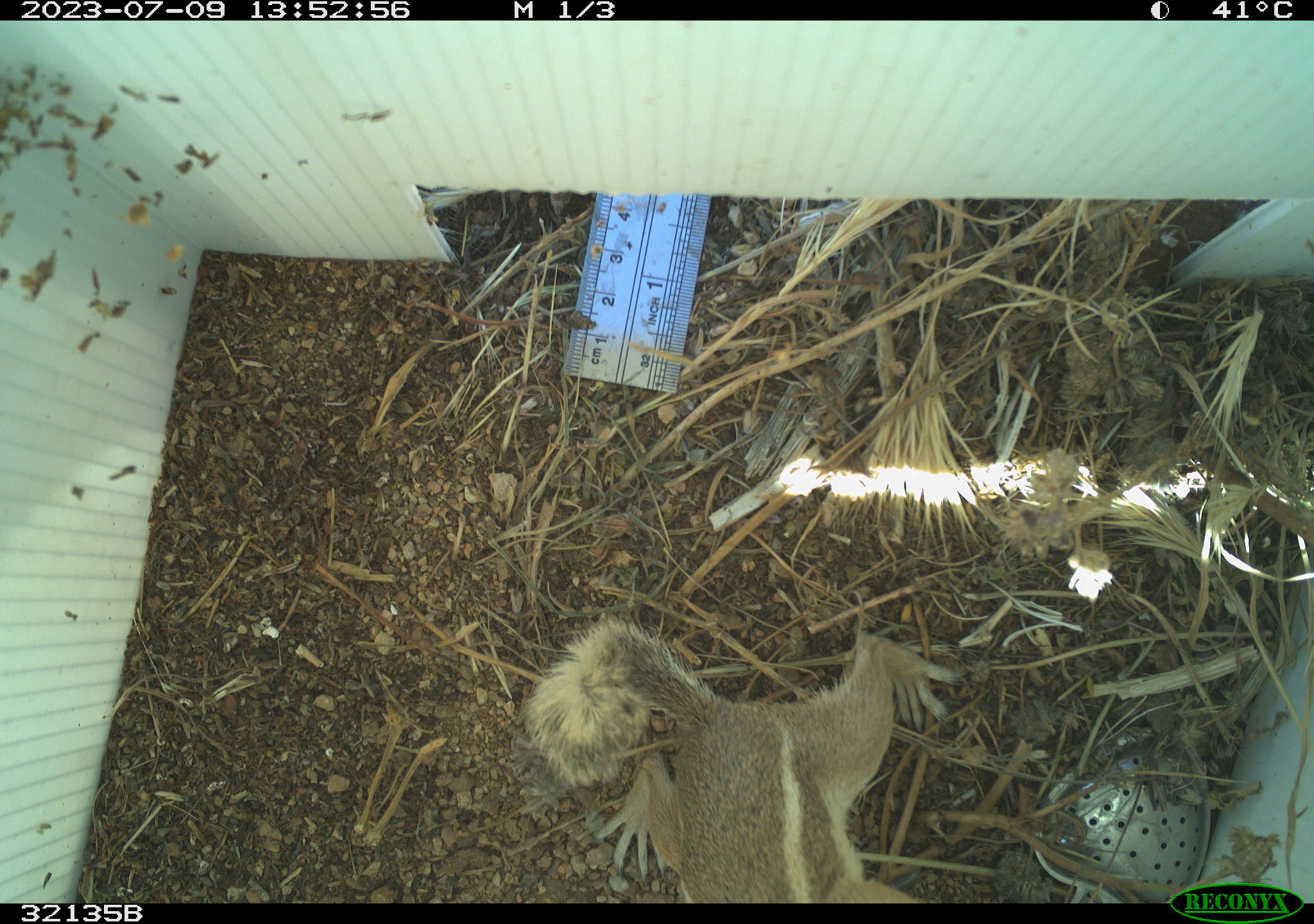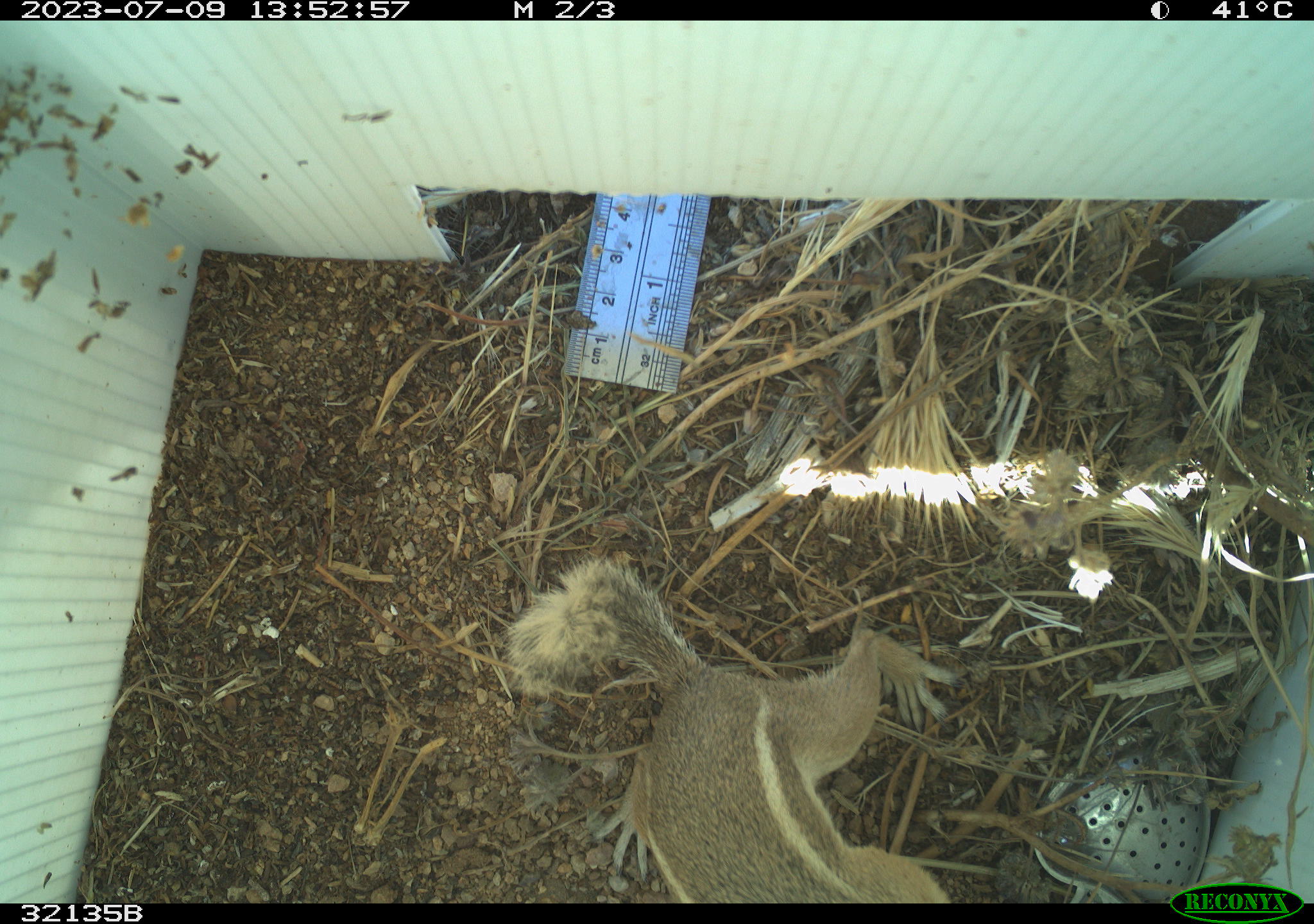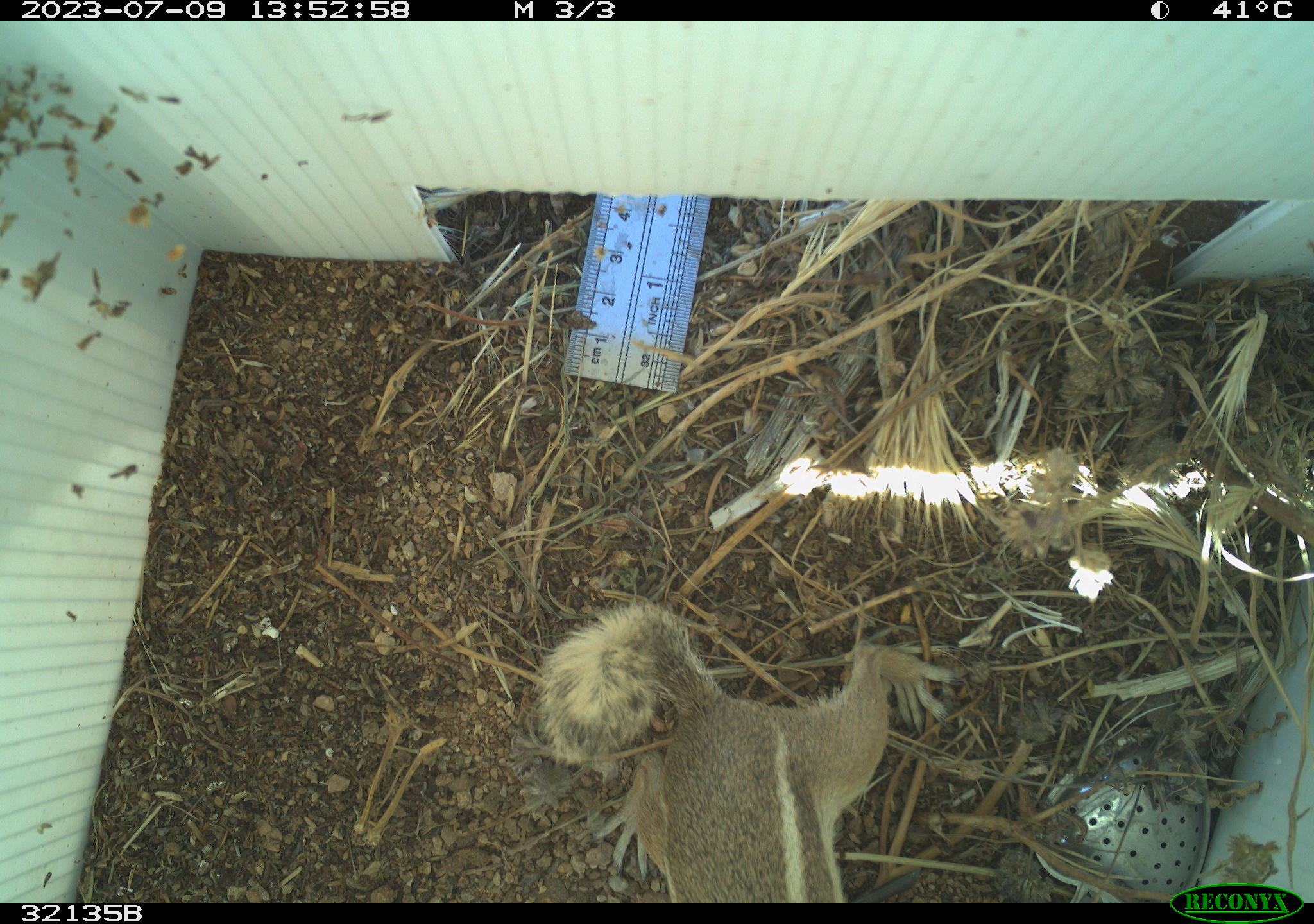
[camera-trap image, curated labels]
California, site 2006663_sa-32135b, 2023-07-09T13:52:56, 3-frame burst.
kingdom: Animalia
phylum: Chordata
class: Mammalia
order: Rodentia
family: Sciuridae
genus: Ammospermophilus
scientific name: Ammospermophilus leucurus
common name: white-tailed antelope squirrel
White-tailed antelope squirrel (Ammospermophilus leucurus).